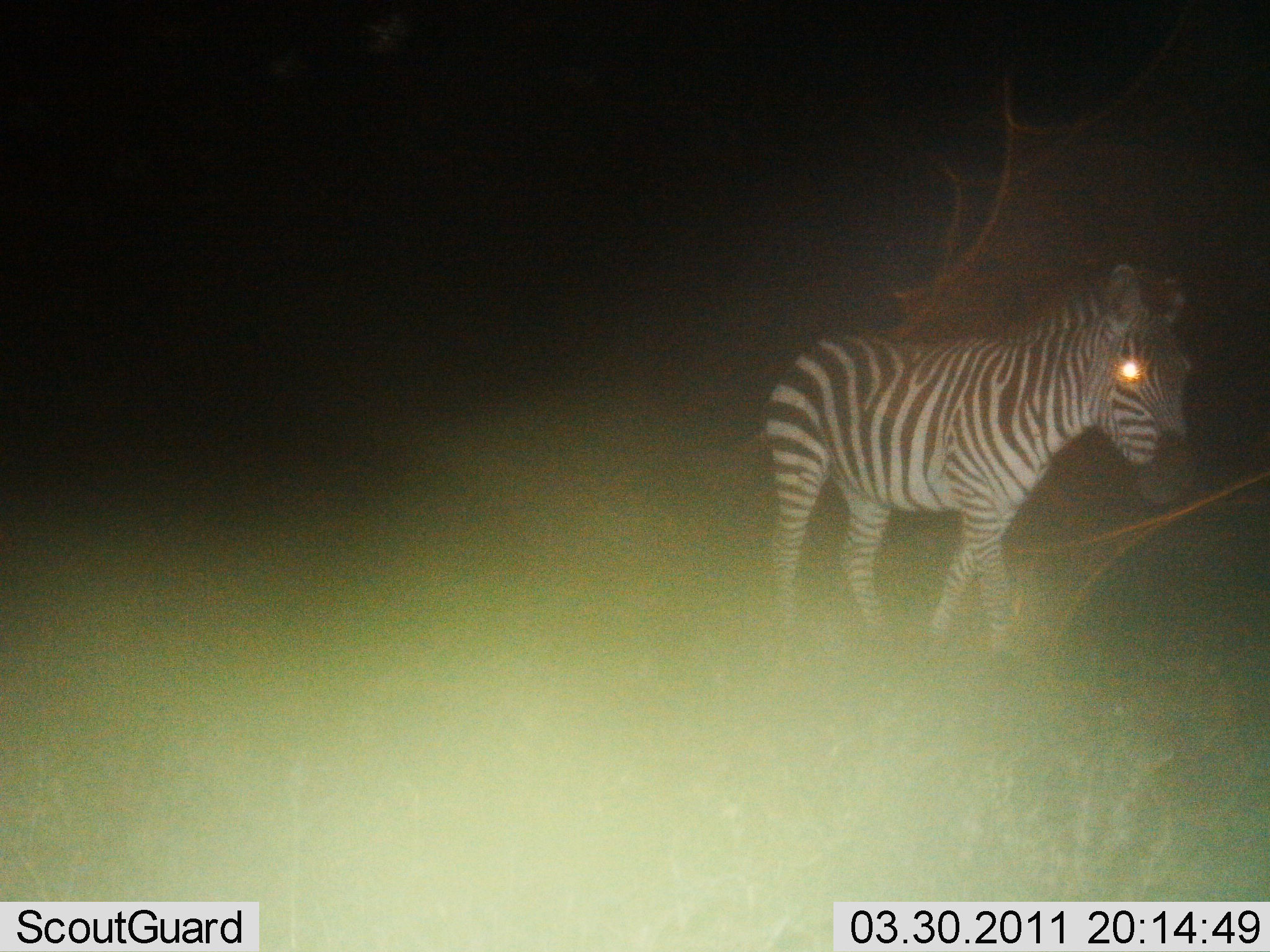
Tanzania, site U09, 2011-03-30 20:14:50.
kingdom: Animalia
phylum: Chordata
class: Mammalia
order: Perissodactyla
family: Equidae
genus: Equus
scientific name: Equus quagga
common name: plains zebra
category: zebra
Zebra (plains zebra) (Equus quagga), count 1. Behavior (volunteer vote fractions): standing 33%, resting 0%, moving 67%, interacting 0%. Young present (vote fraction): 0%. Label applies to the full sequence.